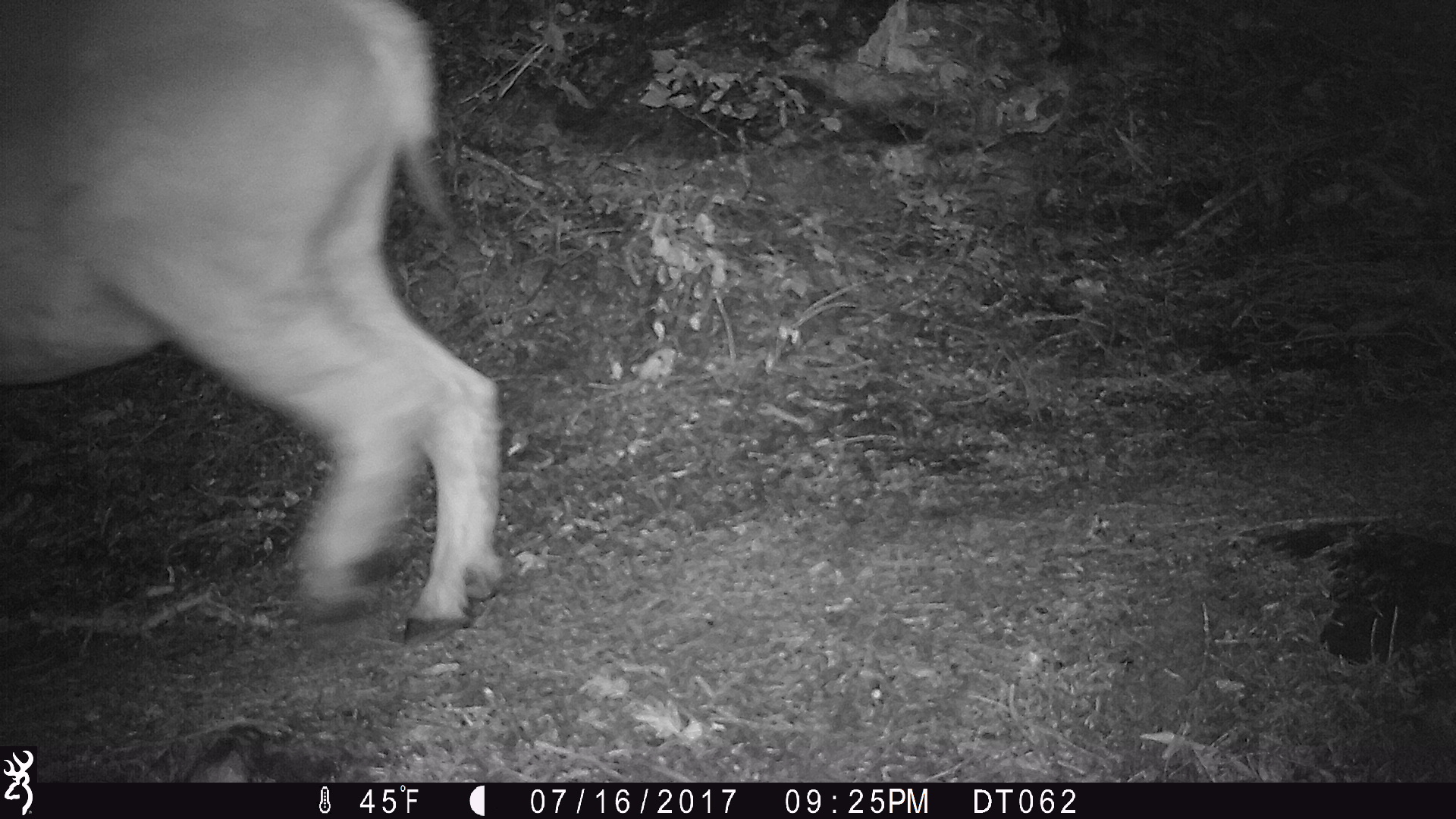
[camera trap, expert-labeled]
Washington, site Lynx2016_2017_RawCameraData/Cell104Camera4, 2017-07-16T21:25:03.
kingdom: Animalia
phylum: Chordata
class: Mammalia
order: Artiodactyla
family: Bovidae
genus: Oreamnos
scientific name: Oreamnos americanus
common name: mountain goat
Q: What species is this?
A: Oreamnos americanus (mountain goat).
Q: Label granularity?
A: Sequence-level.